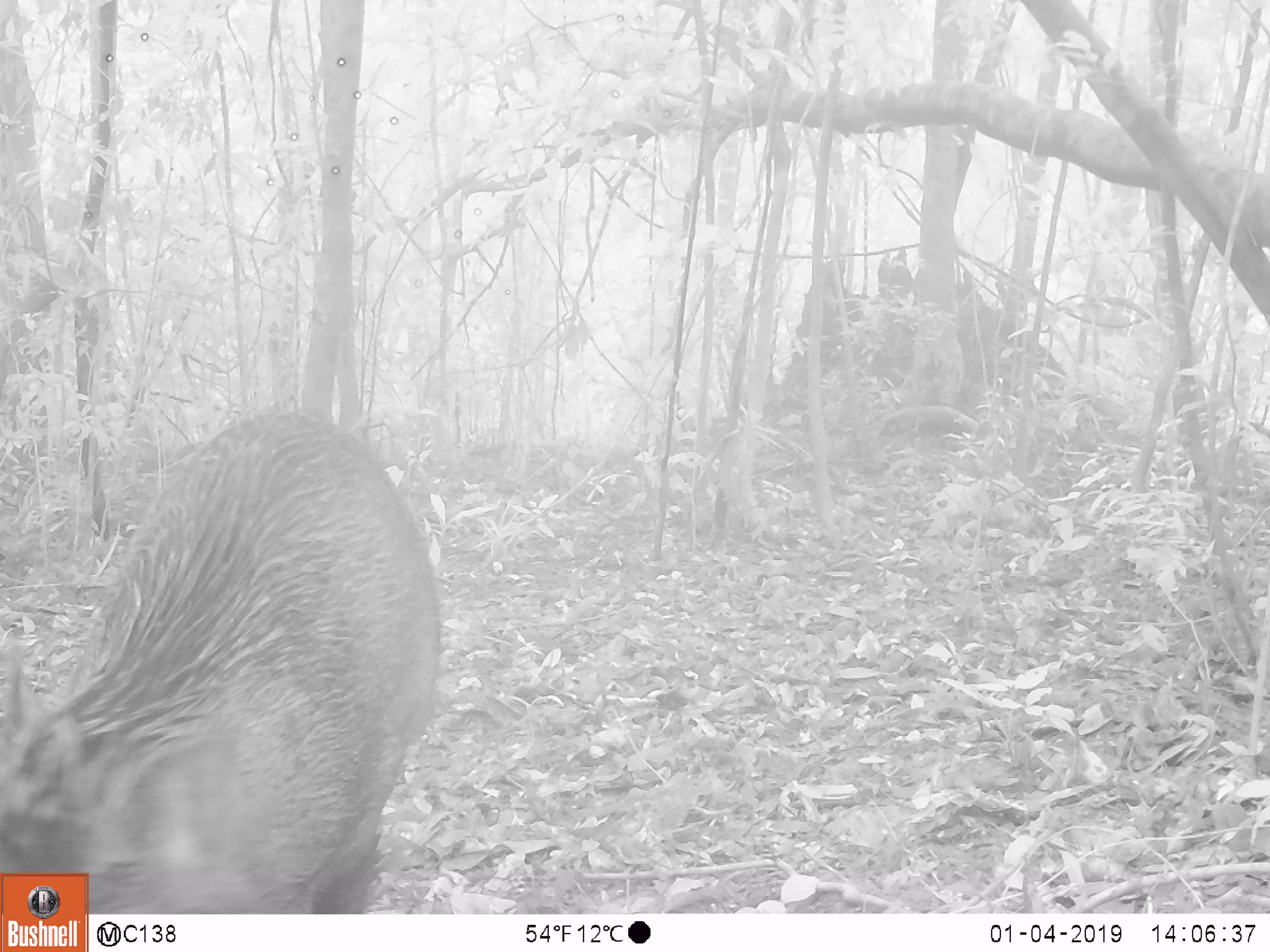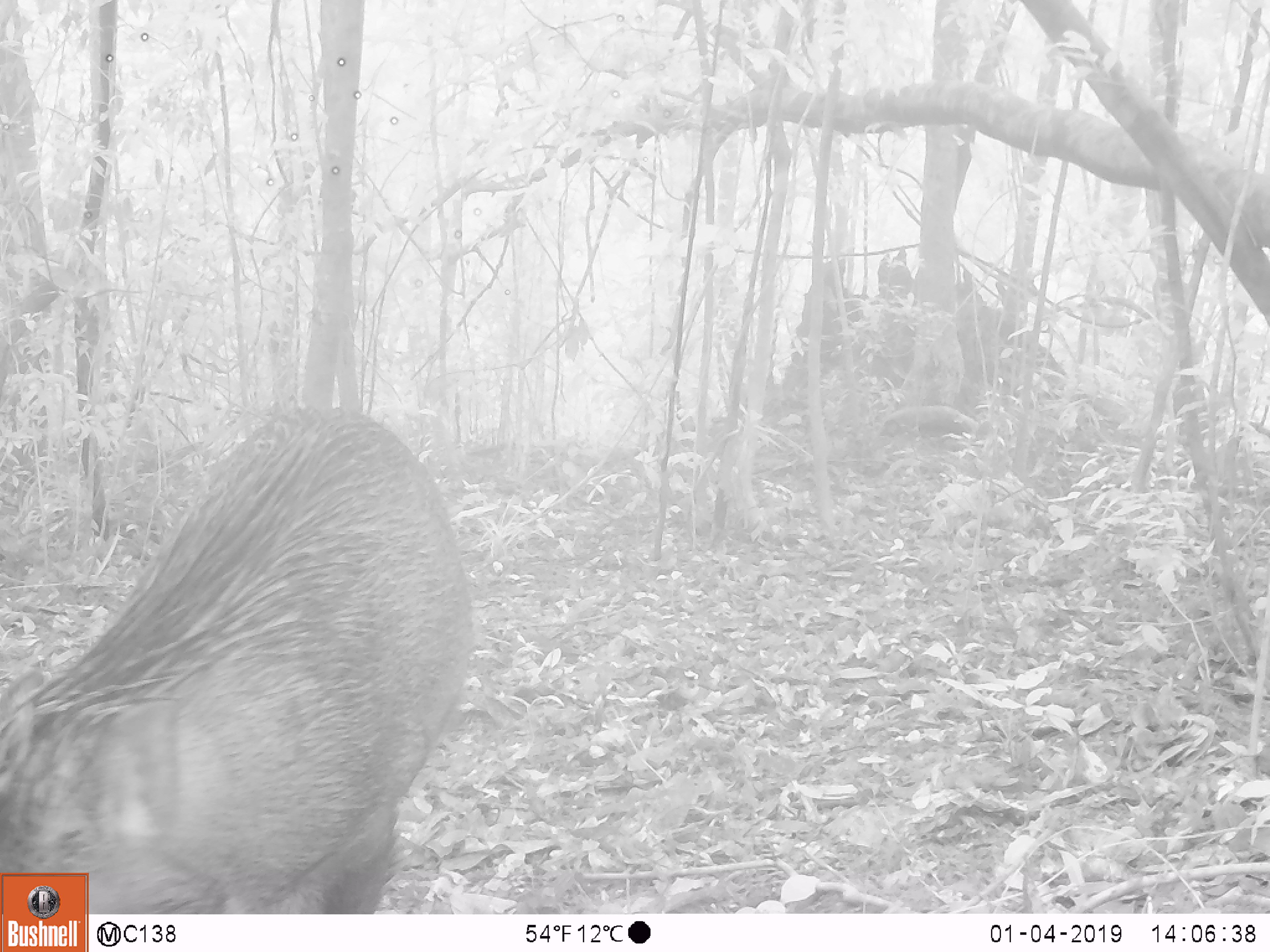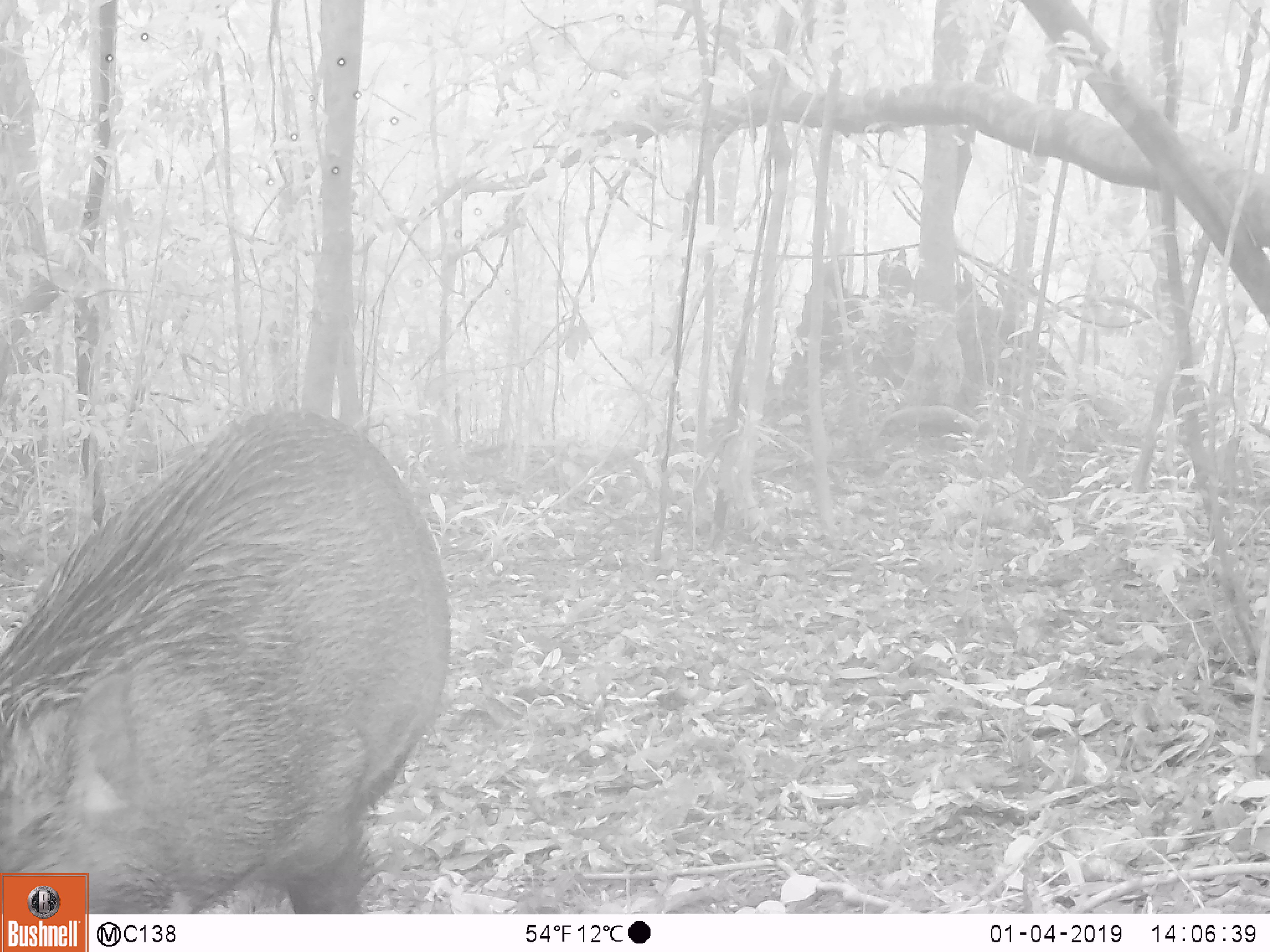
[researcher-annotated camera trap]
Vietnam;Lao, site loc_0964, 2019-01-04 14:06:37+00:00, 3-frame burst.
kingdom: Animalia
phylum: Chordata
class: Mammalia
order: Artiodactyla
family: Suidae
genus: Sus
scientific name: Sus scrofa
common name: eurasian wild pig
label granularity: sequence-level